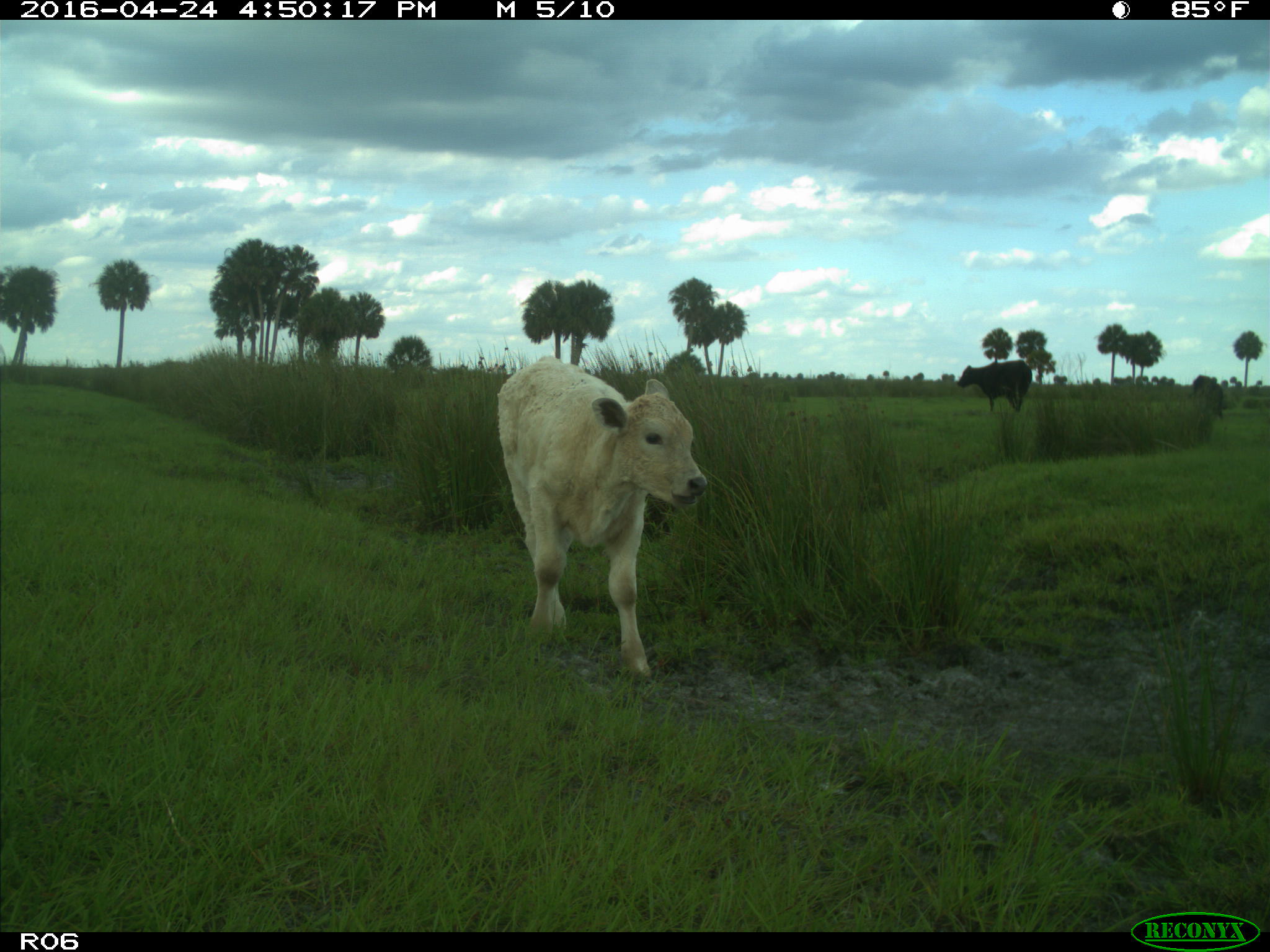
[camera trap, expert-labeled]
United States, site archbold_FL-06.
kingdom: Animalia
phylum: Chordata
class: Mammalia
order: Artiodactyla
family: Bovidae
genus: Bos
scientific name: Bos taurus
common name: domestic cow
Bos taurus (domestic cow).